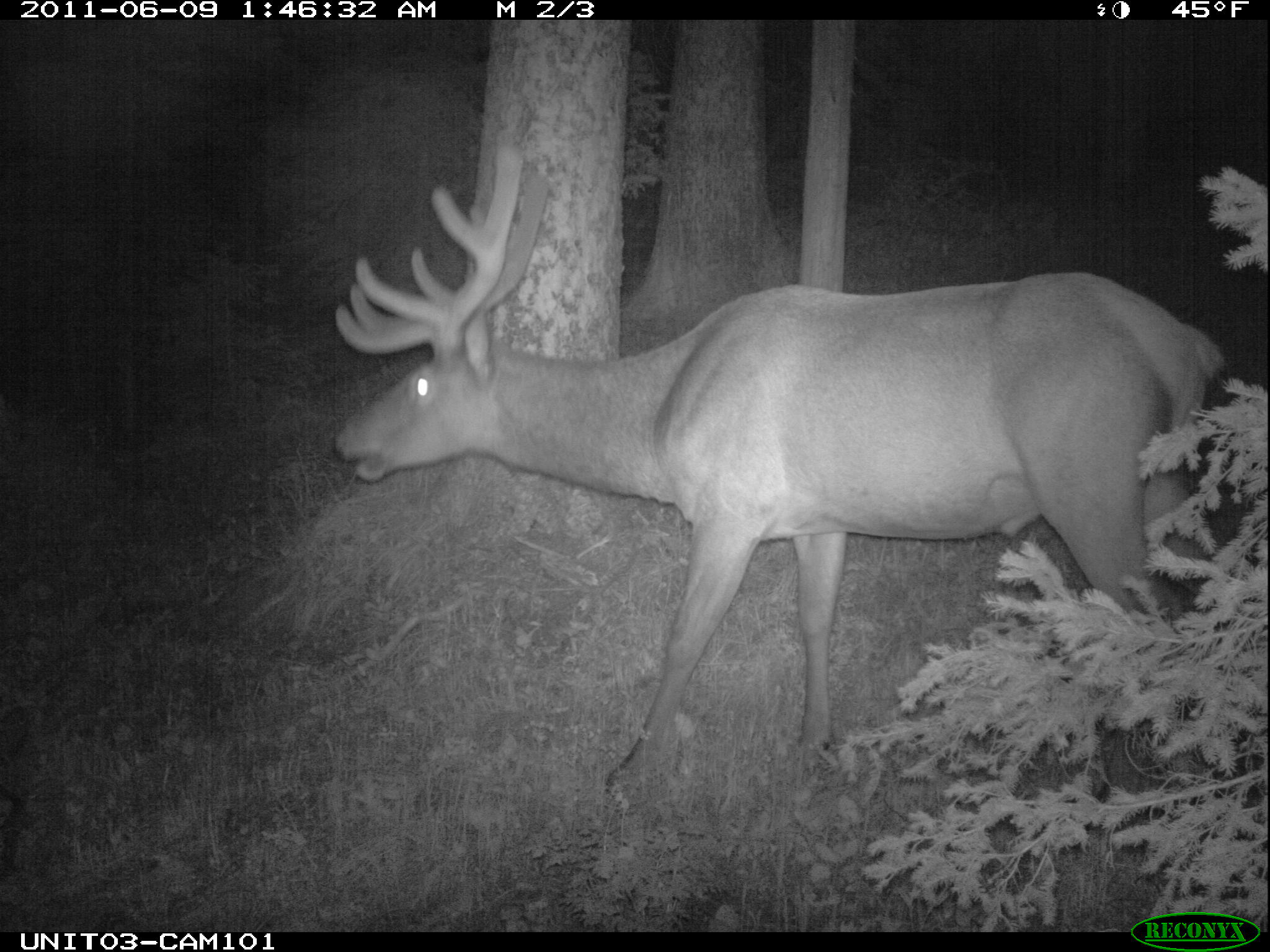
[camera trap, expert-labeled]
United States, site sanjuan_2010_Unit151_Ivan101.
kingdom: Animalia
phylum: Chordata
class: Mammalia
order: Artiodactyla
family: Cervidae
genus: Cervus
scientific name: Cervus elaphus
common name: red deer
Cervus elaphus (red deer).